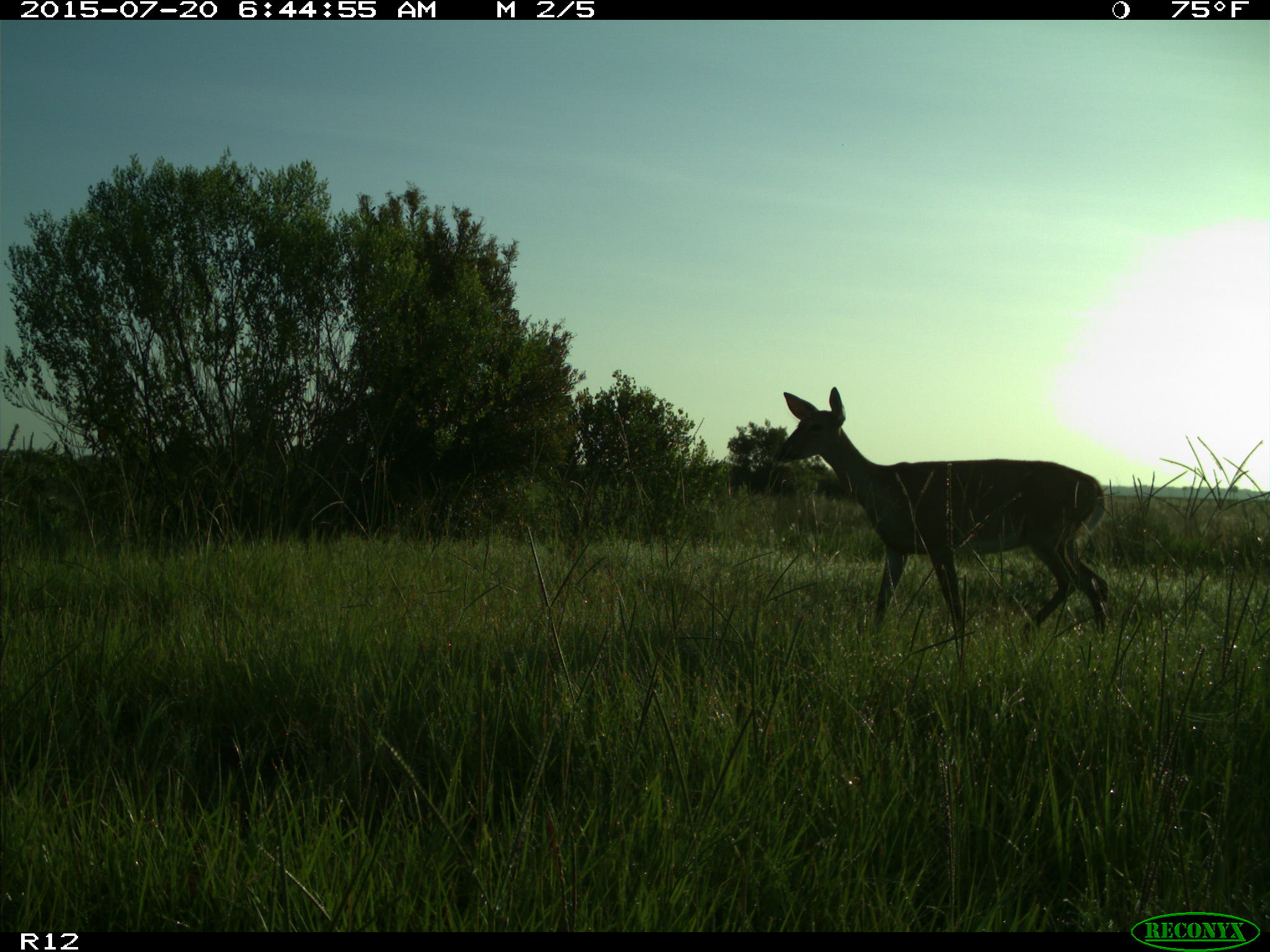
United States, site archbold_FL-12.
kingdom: Animalia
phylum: Chordata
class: Mammalia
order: Artiodactyla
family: Cervidae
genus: Odocoileus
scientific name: Odocoileus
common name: deer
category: unidentified deer